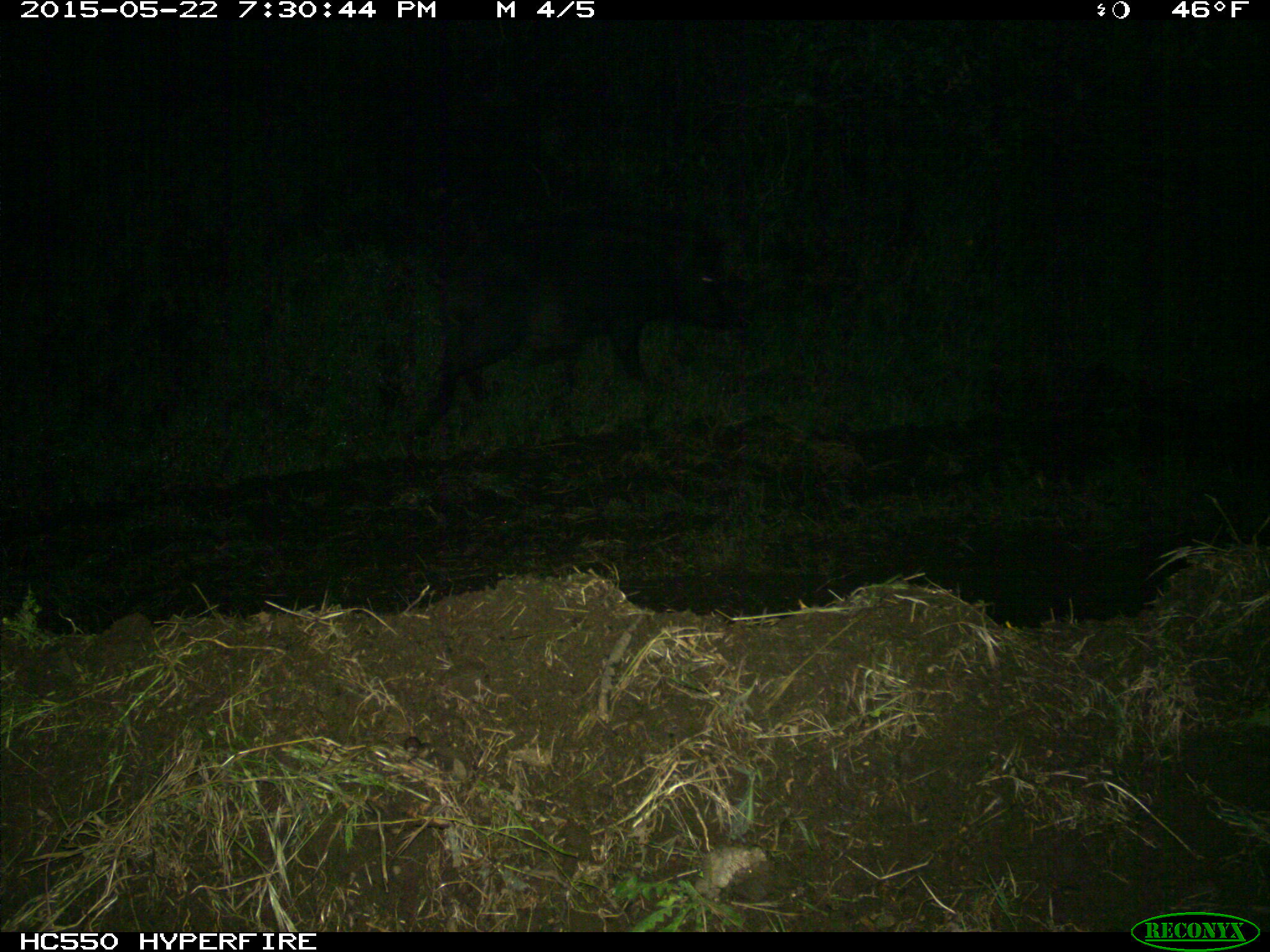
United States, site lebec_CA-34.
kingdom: Animalia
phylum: Chordata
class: Mammalia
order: Artiodactyla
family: Suidae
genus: Sus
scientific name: Sus scrofa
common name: wild boar